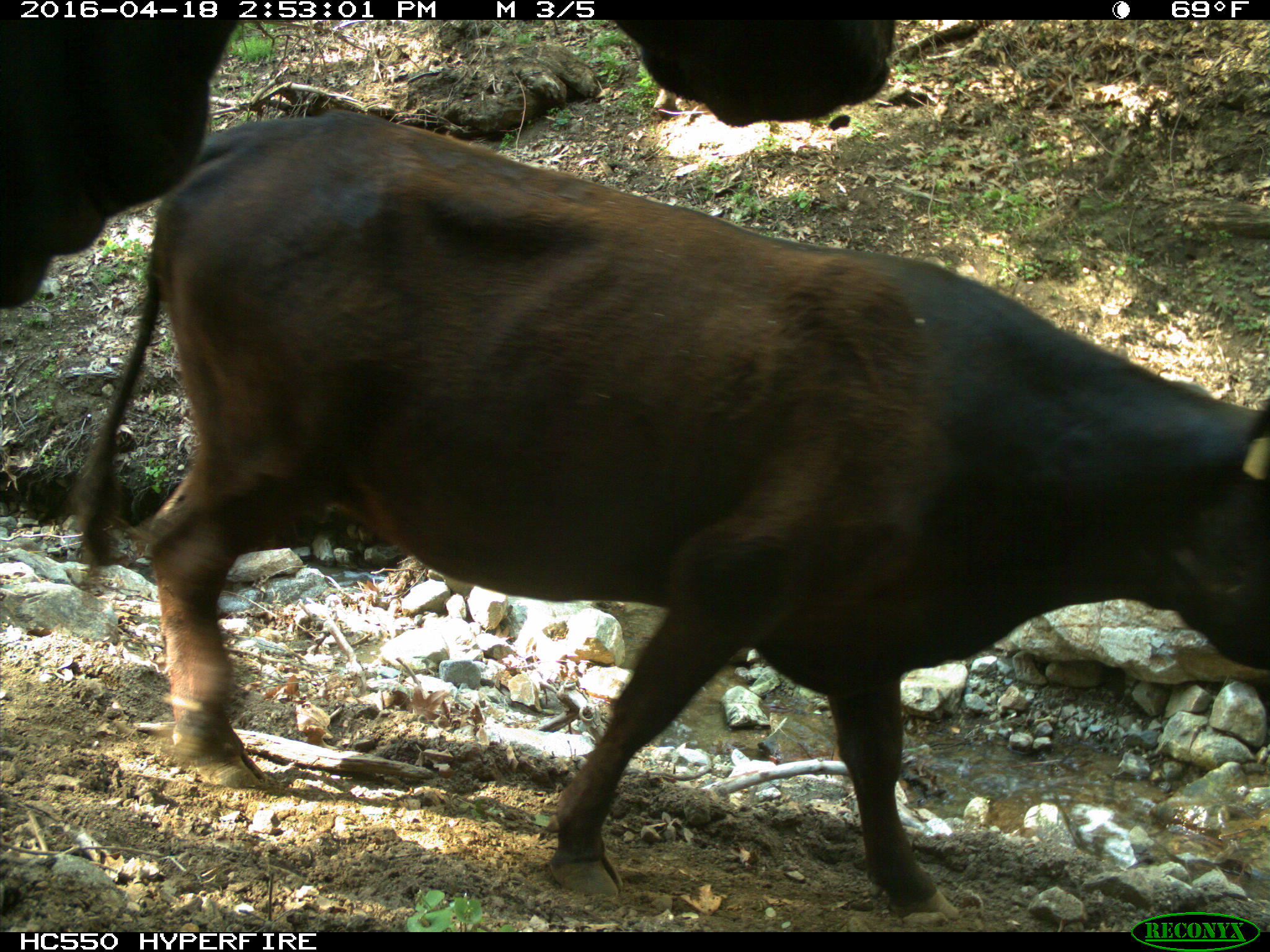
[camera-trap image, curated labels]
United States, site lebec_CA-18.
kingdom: Animalia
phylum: Chordata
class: Mammalia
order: Artiodactyla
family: Bovidae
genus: Bos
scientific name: Bos taurus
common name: domestic cow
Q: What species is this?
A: Bos taurus (domestic cow).